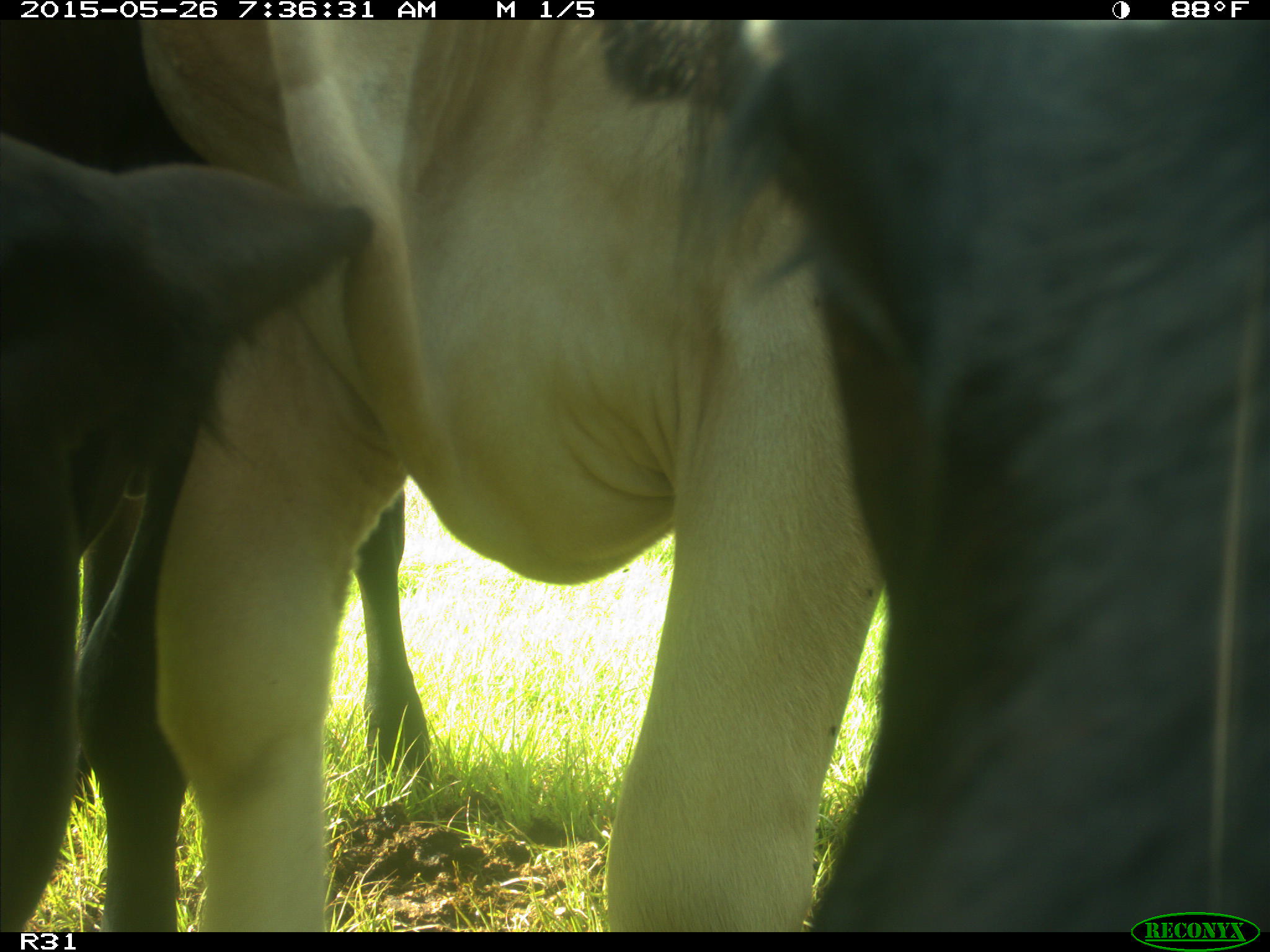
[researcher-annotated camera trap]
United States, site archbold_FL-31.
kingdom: Animalia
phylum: Chordata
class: Mammalia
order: Artiodactyla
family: Bovidae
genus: Bos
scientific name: Bos taurus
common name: domestic cow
Bos taurus (domestic cow).